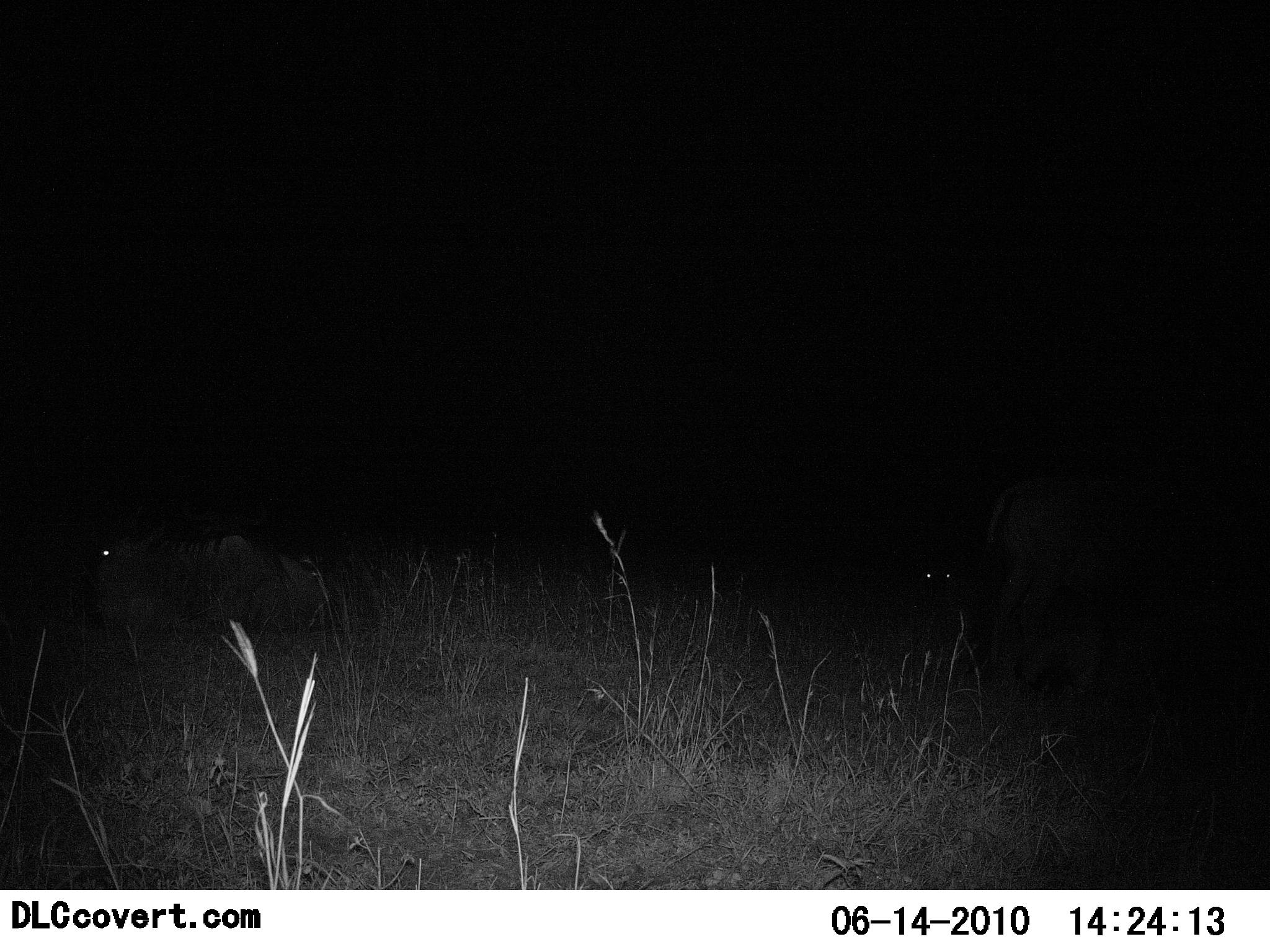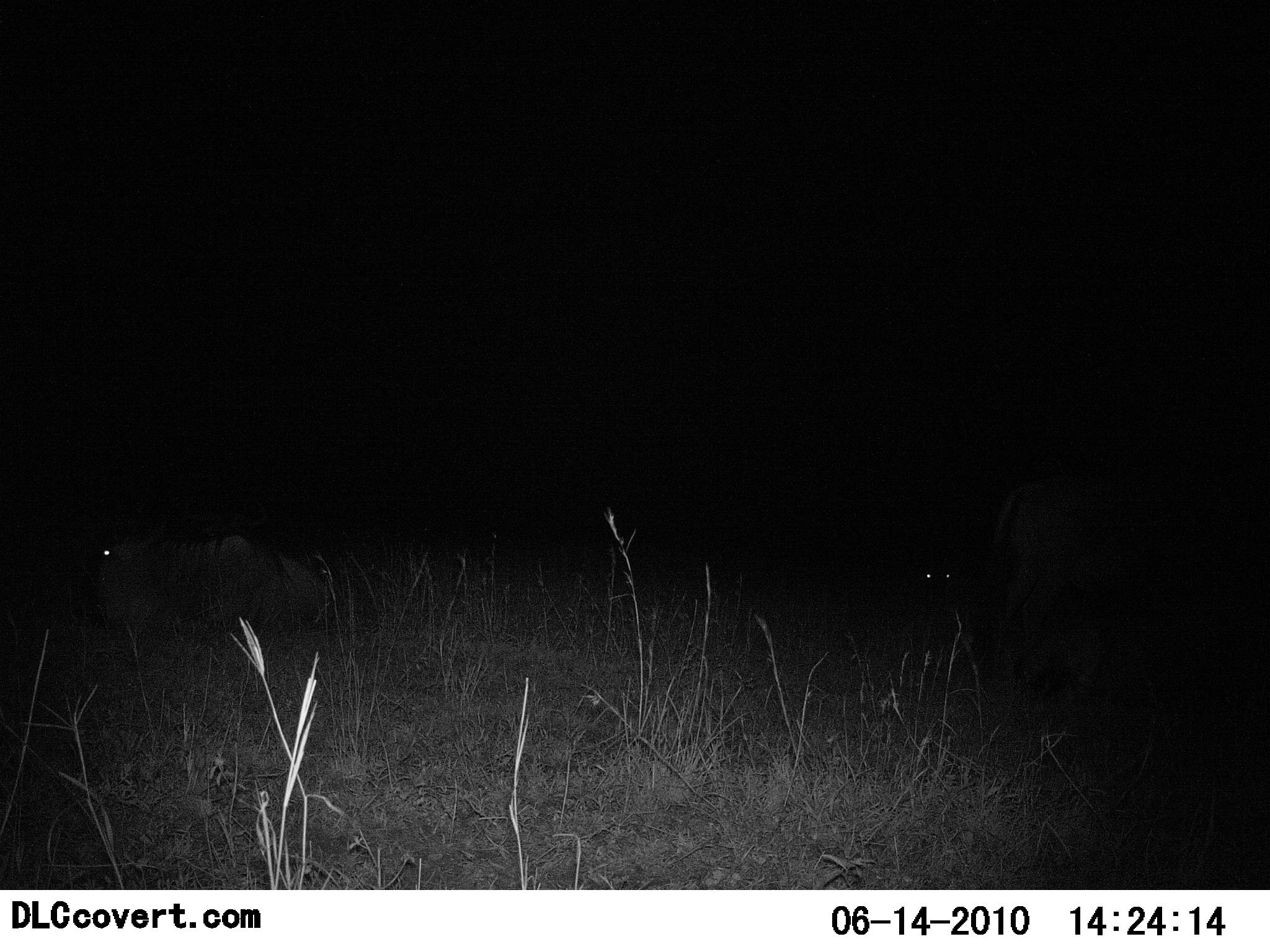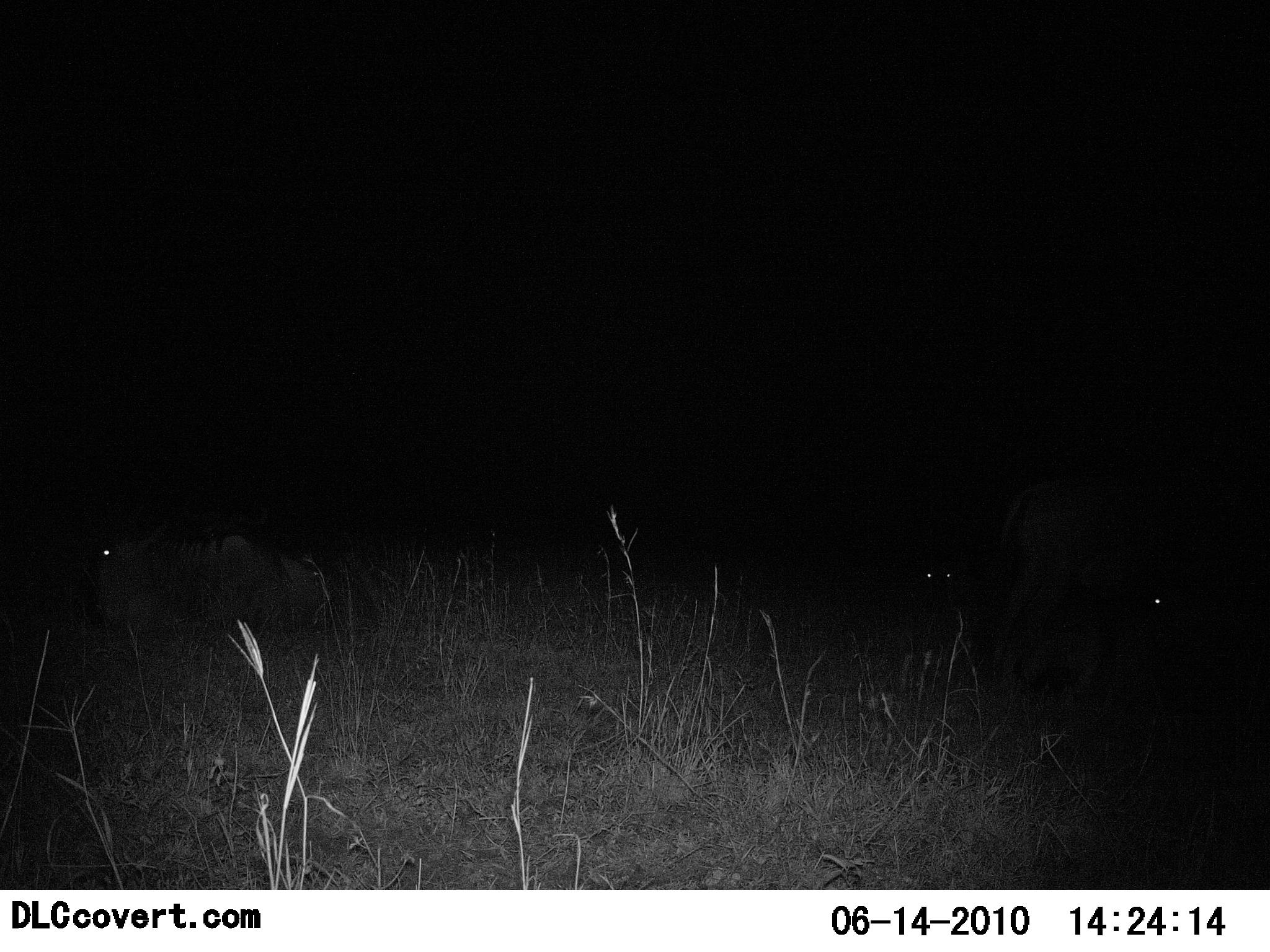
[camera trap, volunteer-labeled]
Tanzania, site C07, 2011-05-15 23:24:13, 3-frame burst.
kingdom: Animalia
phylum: Chordata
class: Mammalia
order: Artiodactyla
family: Bovidae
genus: Connochaetes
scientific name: Connochaetes taurinus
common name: blue wildebeest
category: wildebeest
Wildebeest (blue wildebeest) (Connochaetes taurinus), count 4. Behavior (volunteer vote fractions): standing 50%, resting 83%, moving 17%, interacting 0%. Young present (vote fraction): 0%. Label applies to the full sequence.